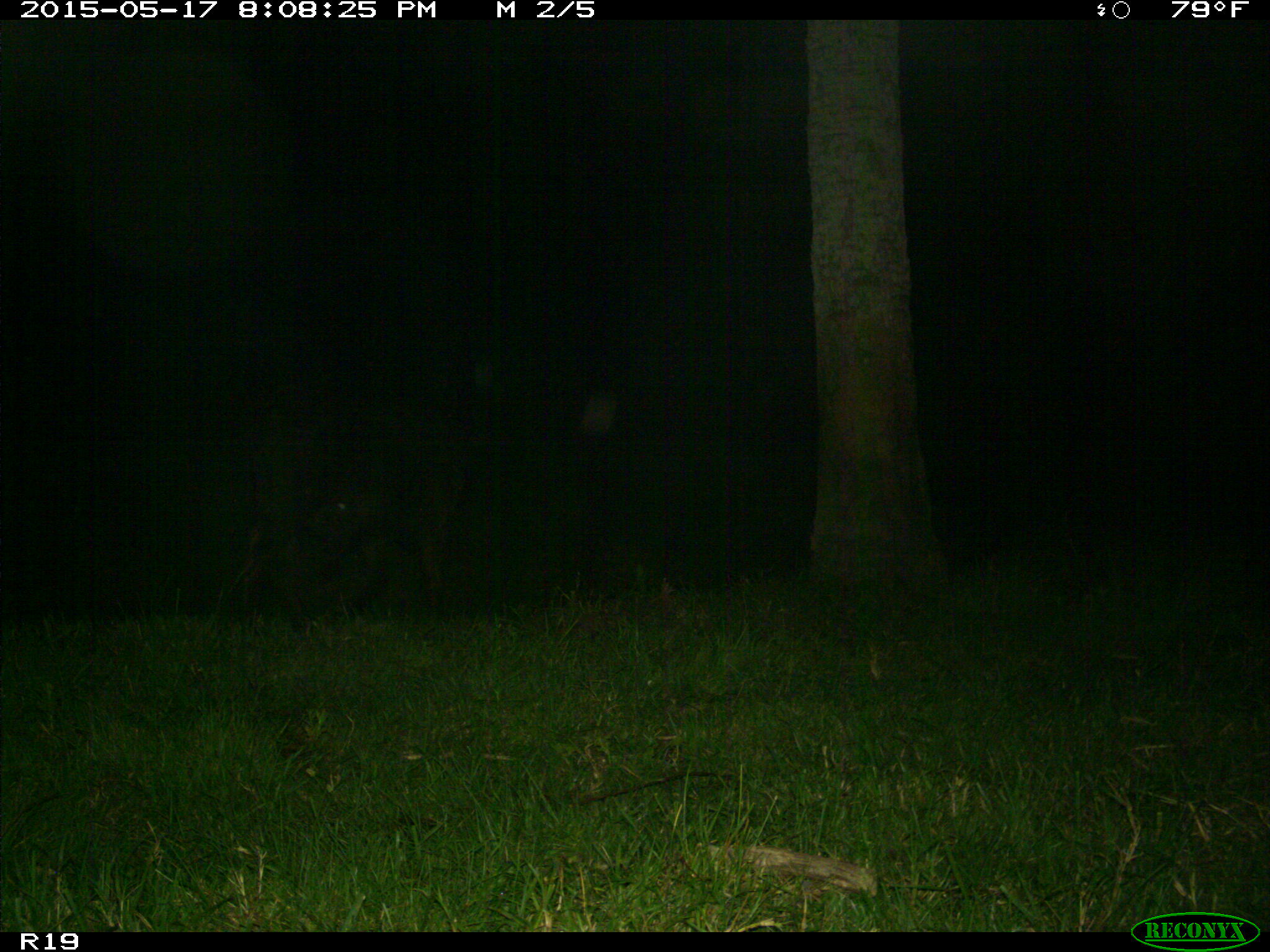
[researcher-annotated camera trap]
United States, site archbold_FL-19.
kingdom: Animalia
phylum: Chordata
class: Mammalia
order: Artiodactyla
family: Bovidae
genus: Bos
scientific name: Bos taurus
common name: domestic cow